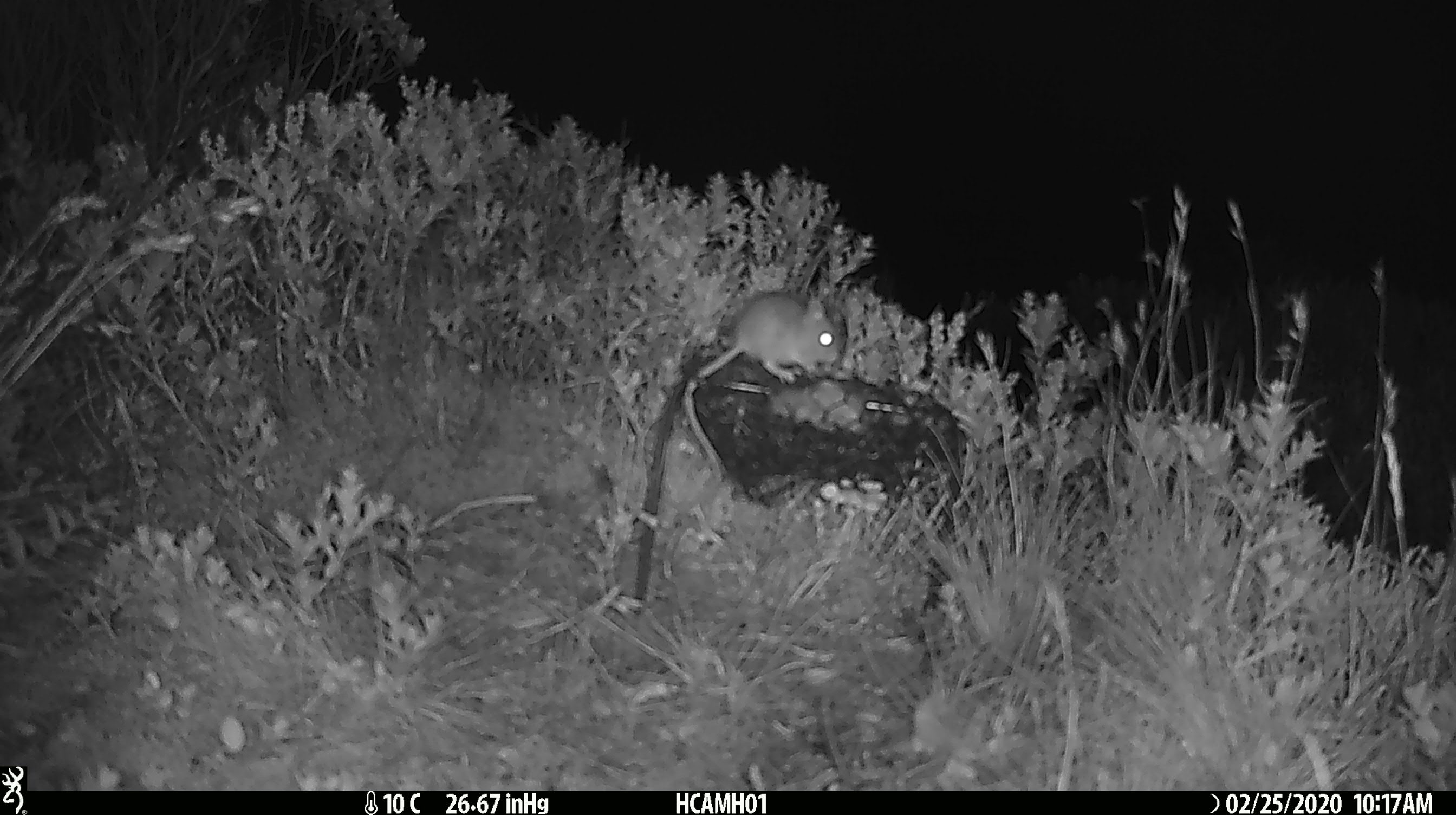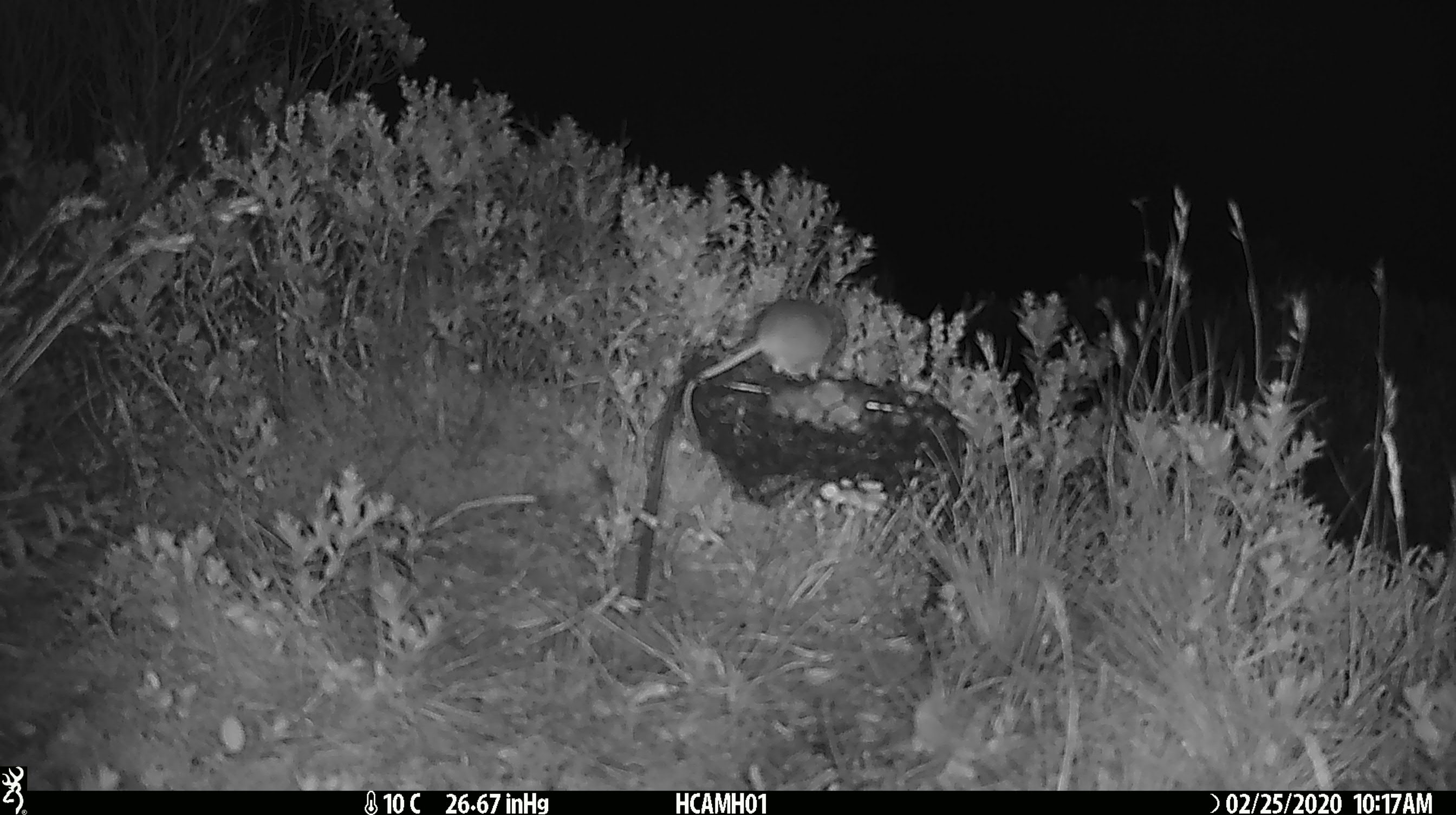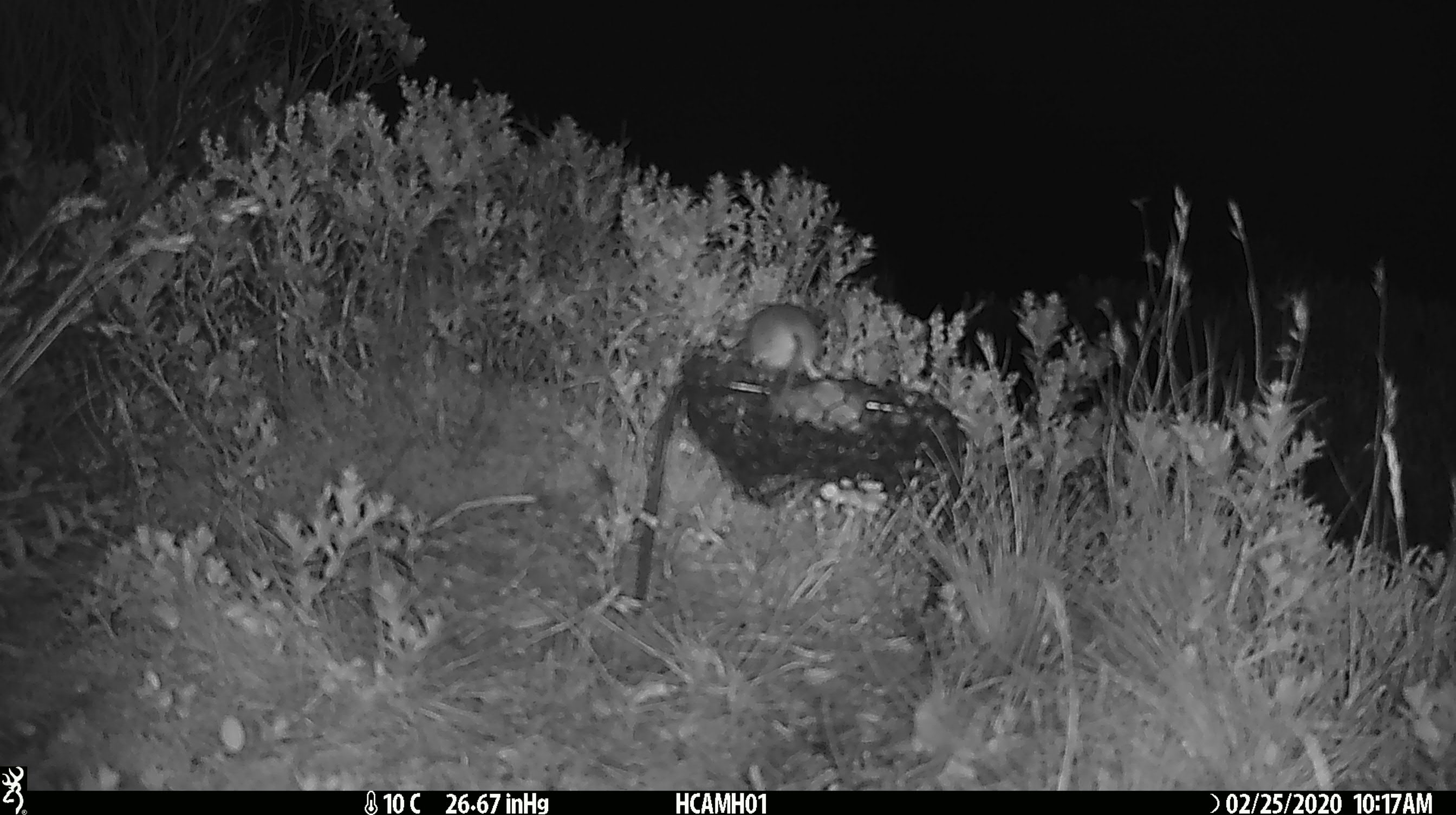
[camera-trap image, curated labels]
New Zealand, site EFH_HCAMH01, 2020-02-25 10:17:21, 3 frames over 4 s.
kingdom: Animalia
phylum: Chordata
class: Mammalia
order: Rodentia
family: Muridae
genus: Mus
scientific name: Mus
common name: mouse